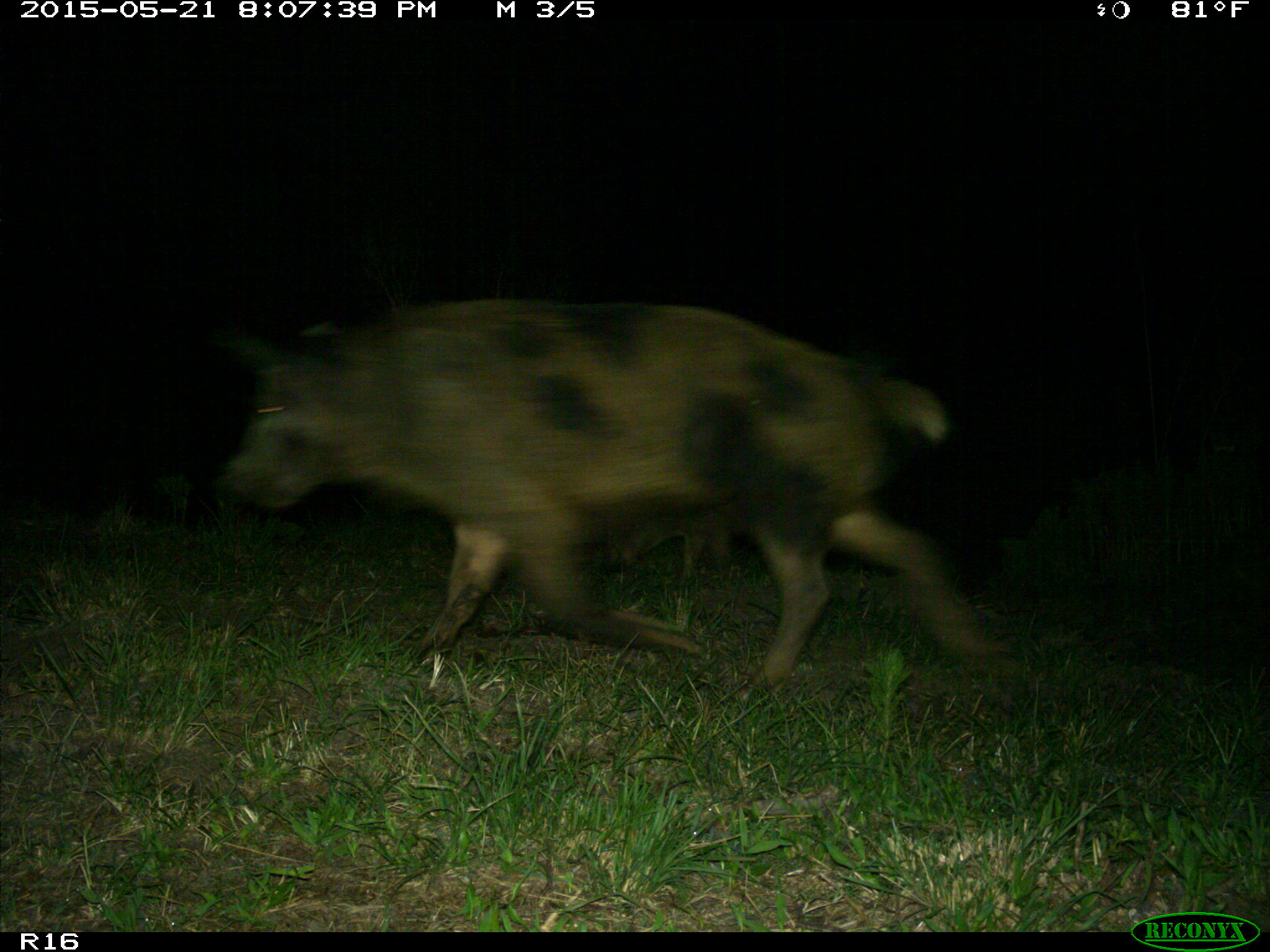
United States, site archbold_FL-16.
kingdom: Animalia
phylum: Chordata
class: Mammalia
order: Artiodactyla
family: Suidae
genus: Sus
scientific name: Sus scrofa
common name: wild boar